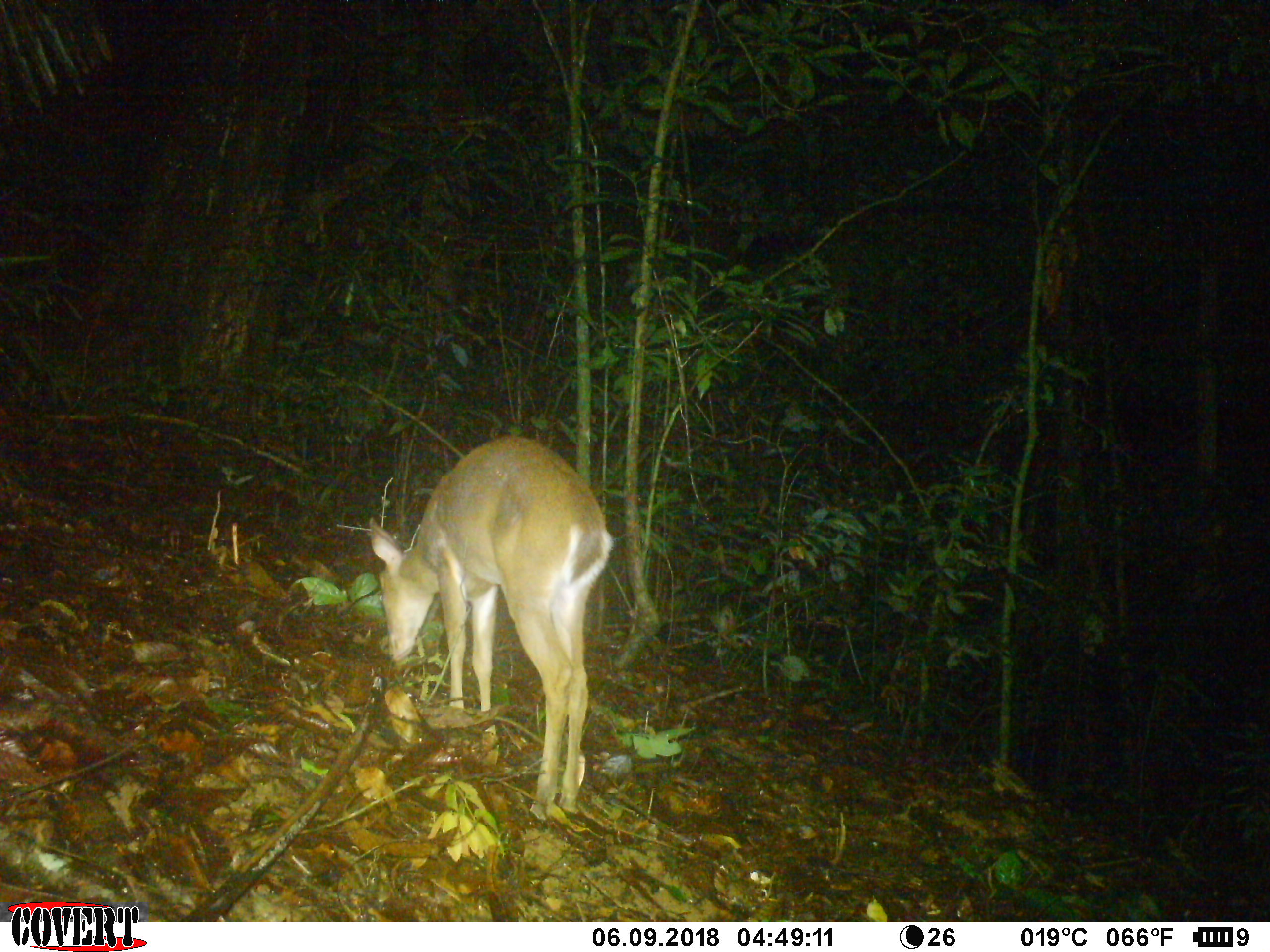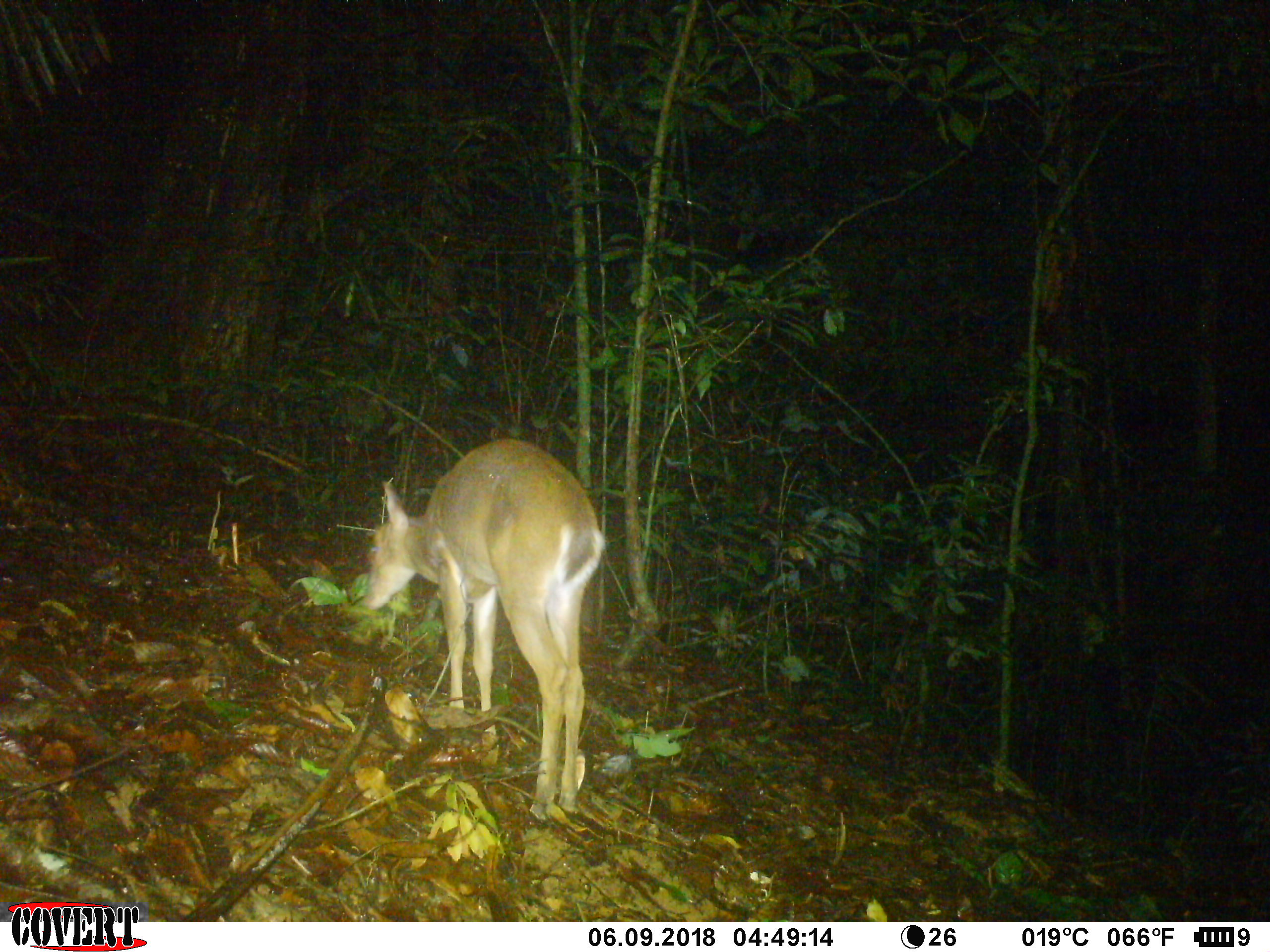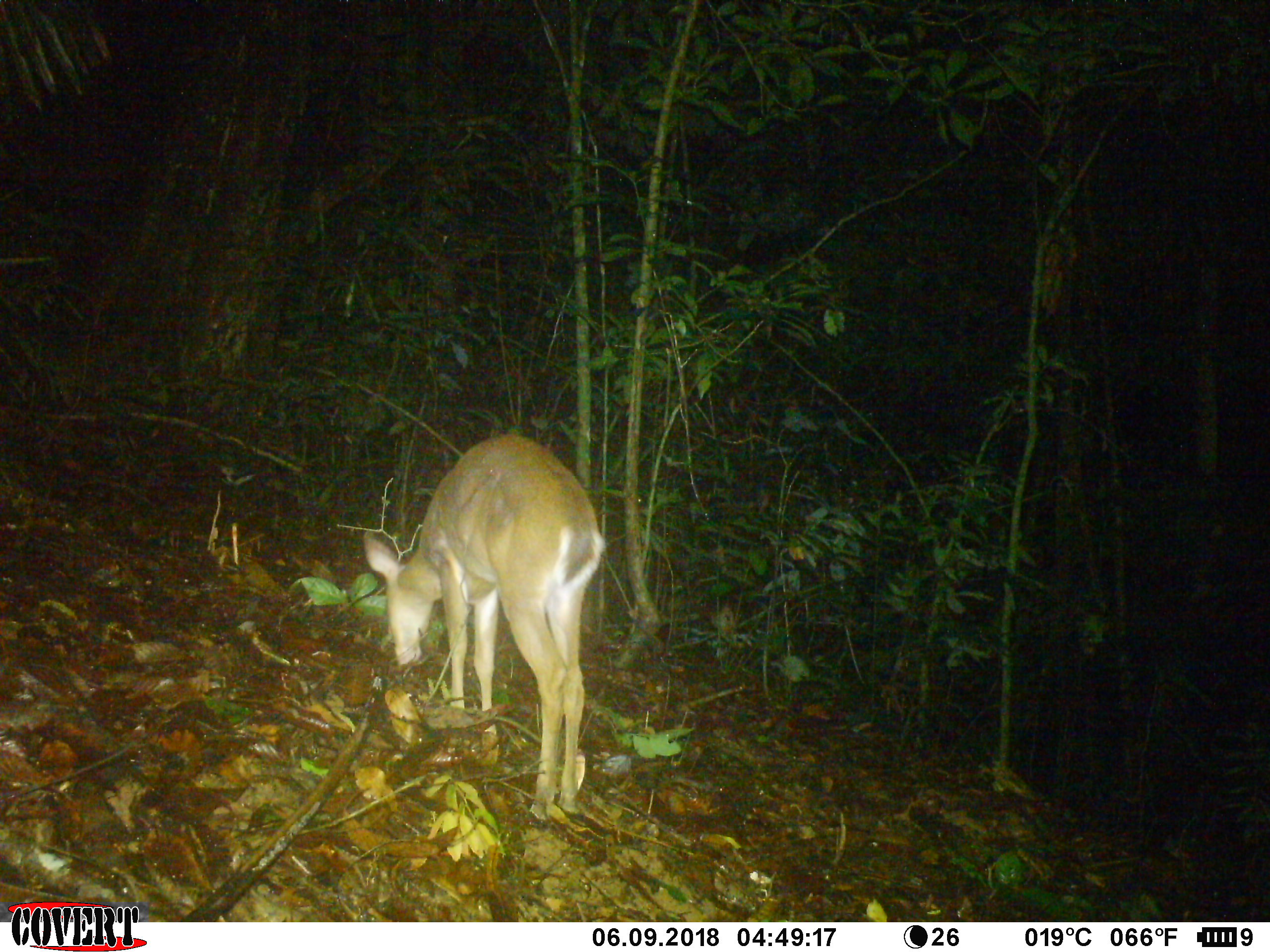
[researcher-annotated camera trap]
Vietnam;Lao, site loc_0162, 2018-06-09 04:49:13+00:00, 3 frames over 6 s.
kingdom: Animalia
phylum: Chordata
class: Mammalia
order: Artiodactyla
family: Cervidae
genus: Muntiacus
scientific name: Muntiacus vuquangensis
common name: large-antlered muntjac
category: large antlered muntjac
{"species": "large antlered muntjac (large-antlered muntjac) (Muntiacus vuquangensis)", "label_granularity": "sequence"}